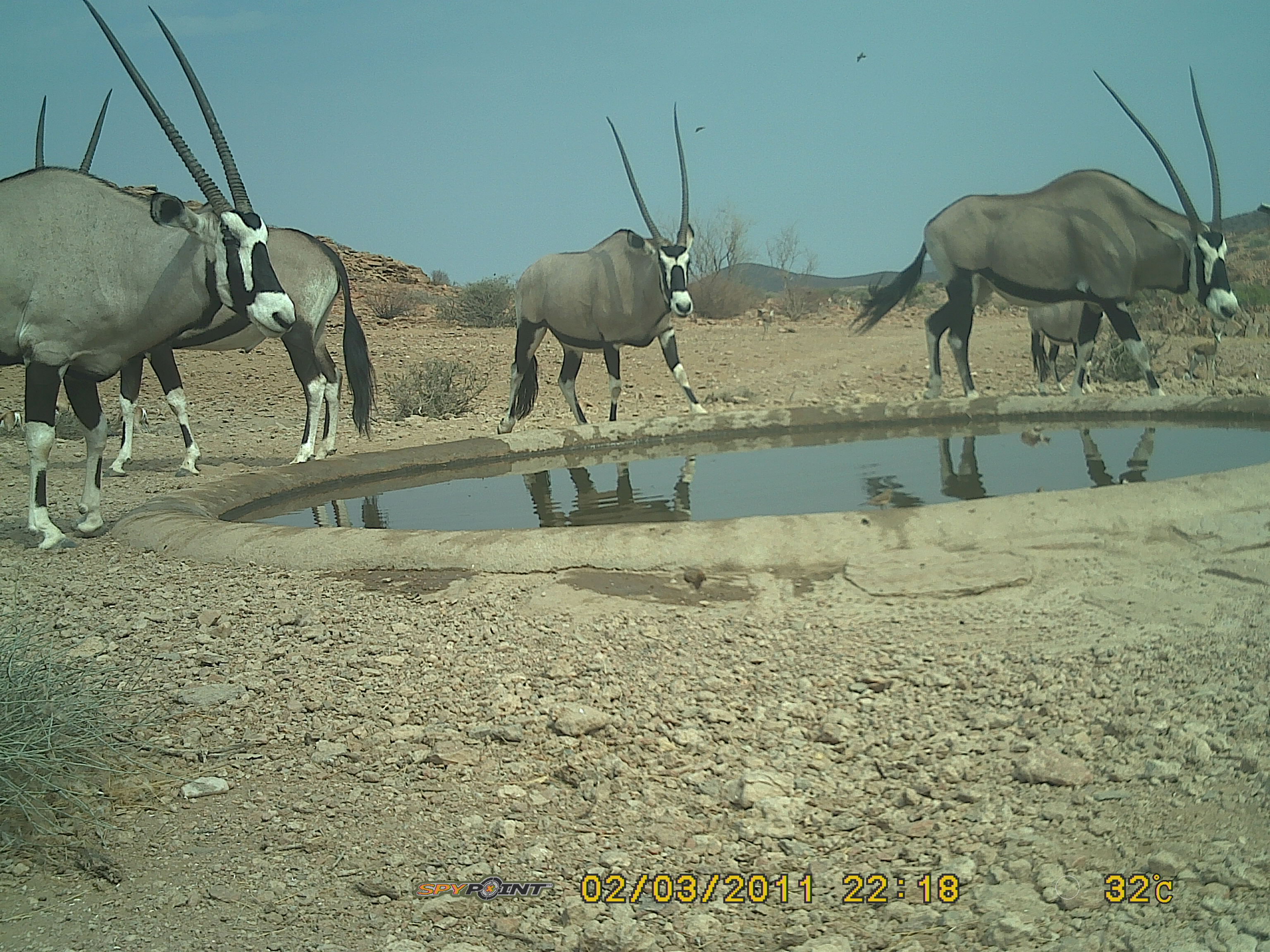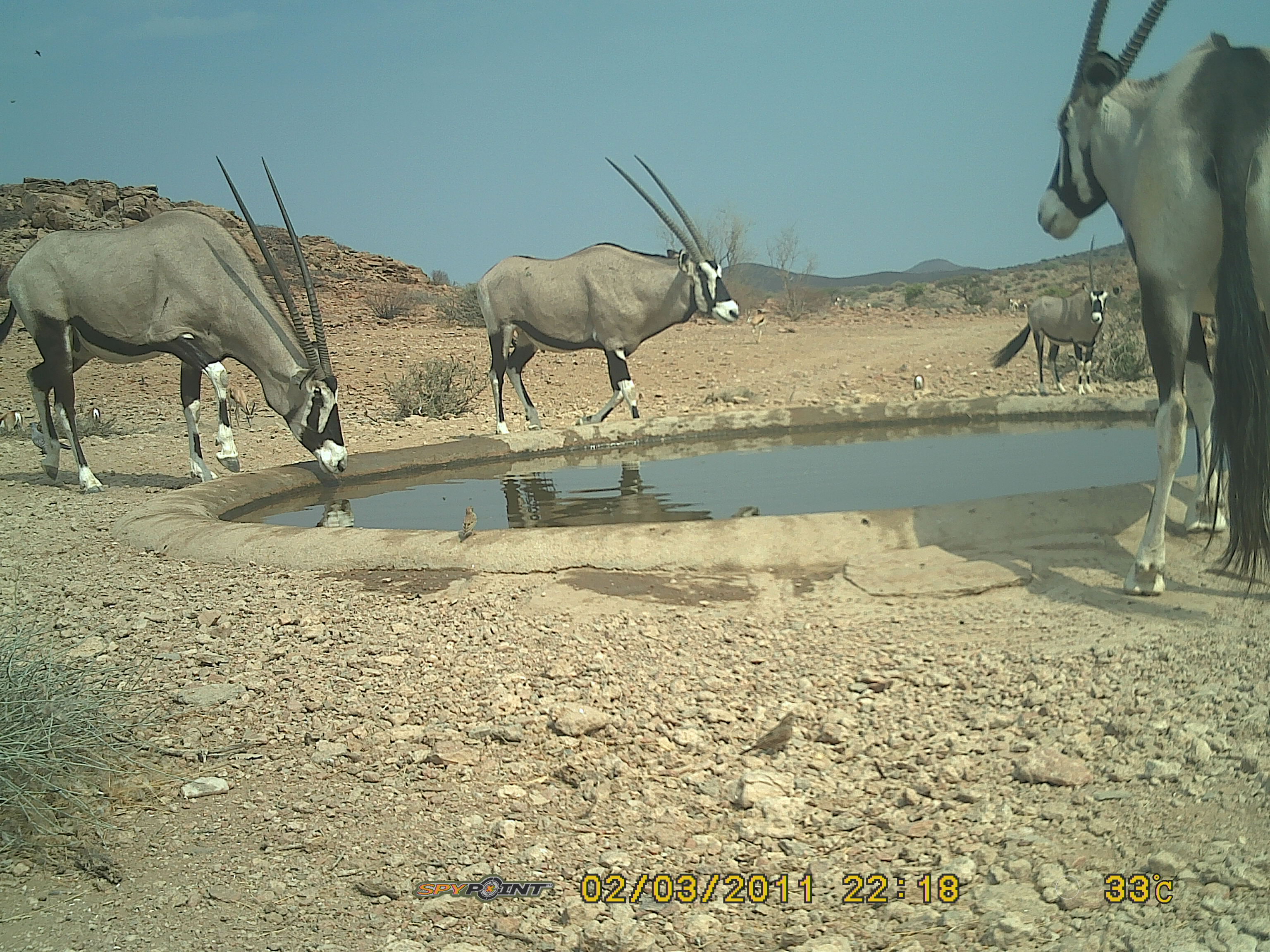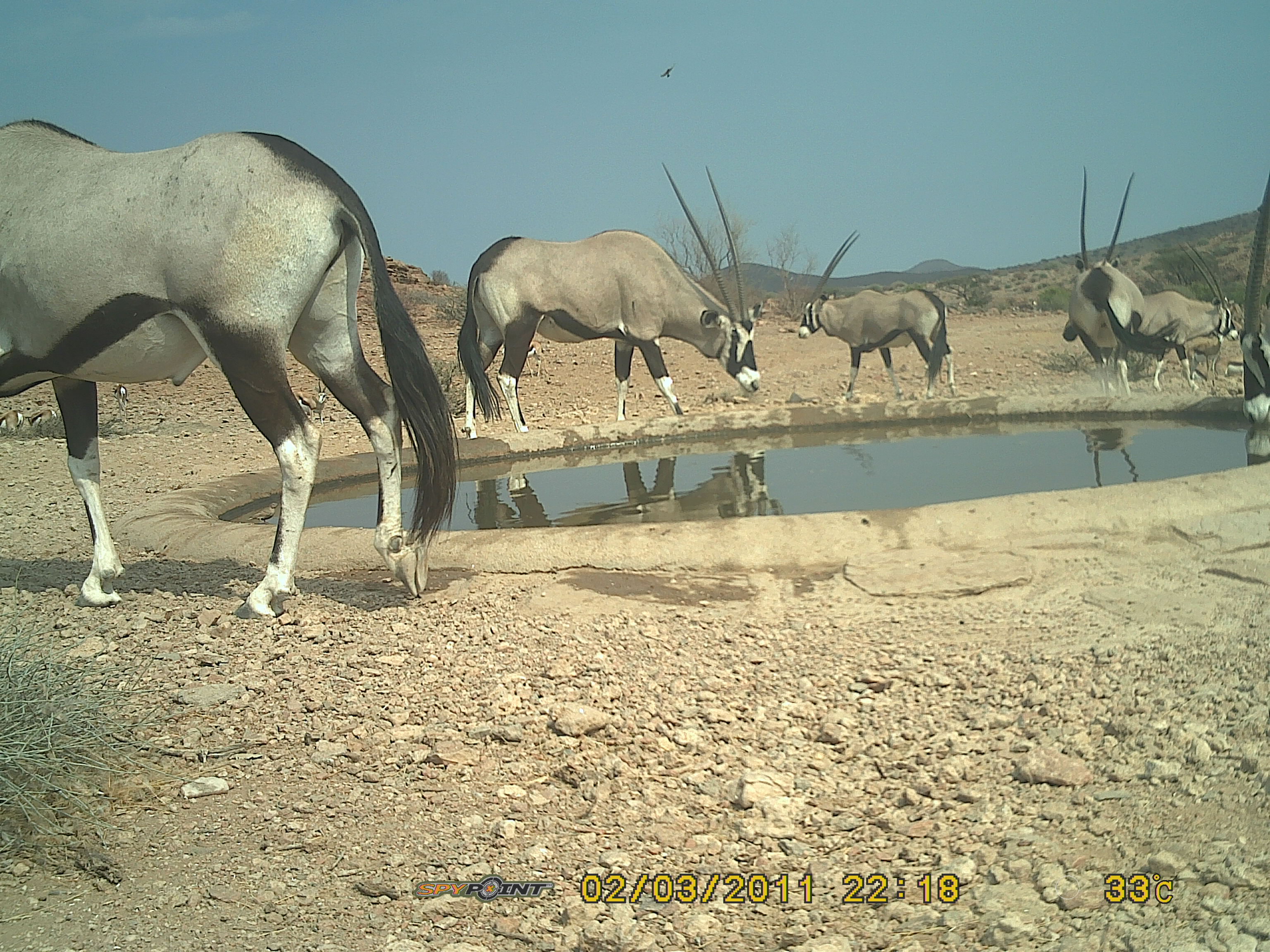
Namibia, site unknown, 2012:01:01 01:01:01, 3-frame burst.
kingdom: Animalia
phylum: Chordata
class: Mammalia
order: Artiodactyla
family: Bovidae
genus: Oryx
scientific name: Oryx gazella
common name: gemsbok